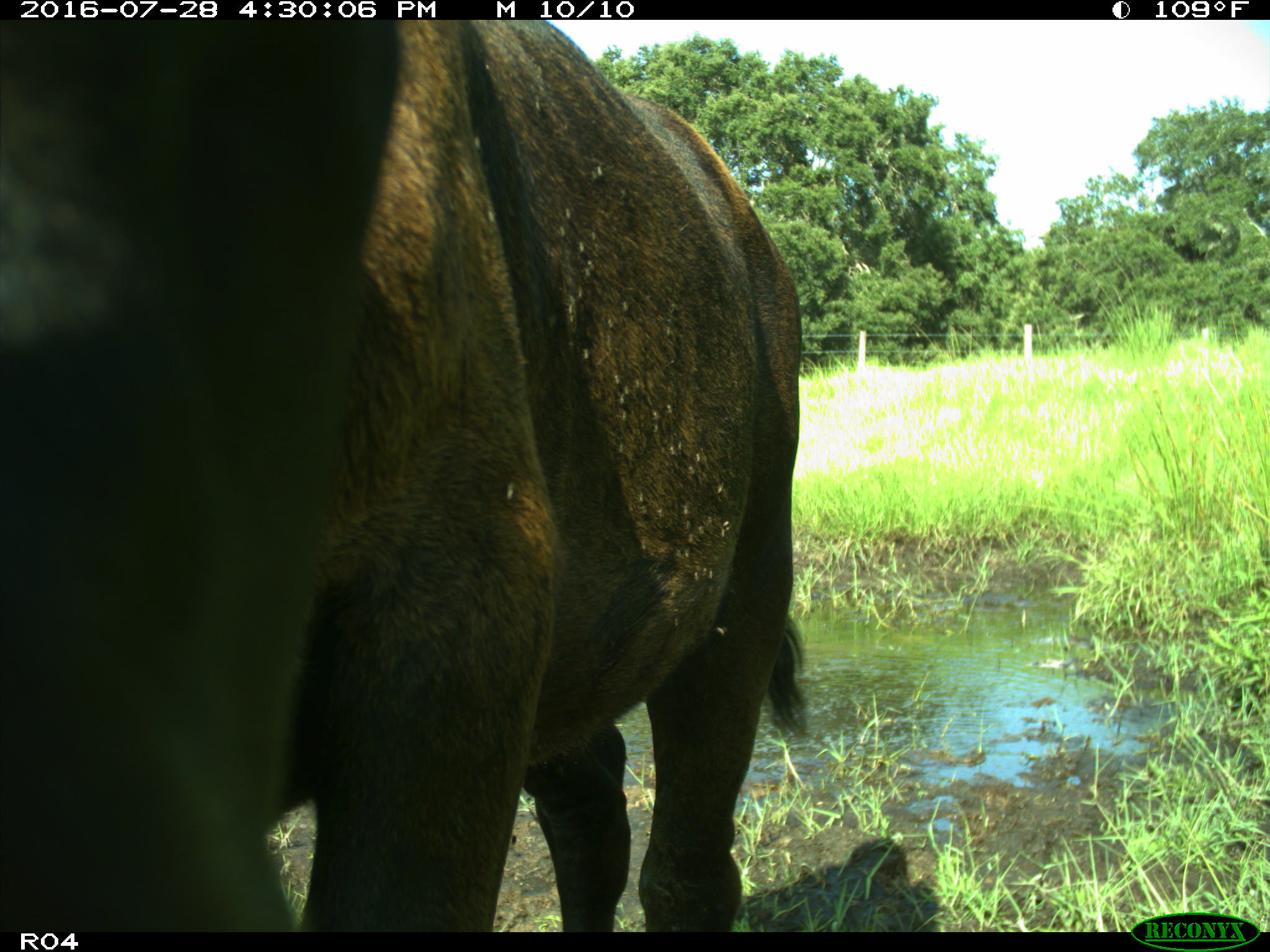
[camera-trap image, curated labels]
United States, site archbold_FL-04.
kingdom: Animalia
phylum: Chordata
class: Mammalia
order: Artiodactyla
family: Bovidae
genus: Bos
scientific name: Bos taurus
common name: domestic cow